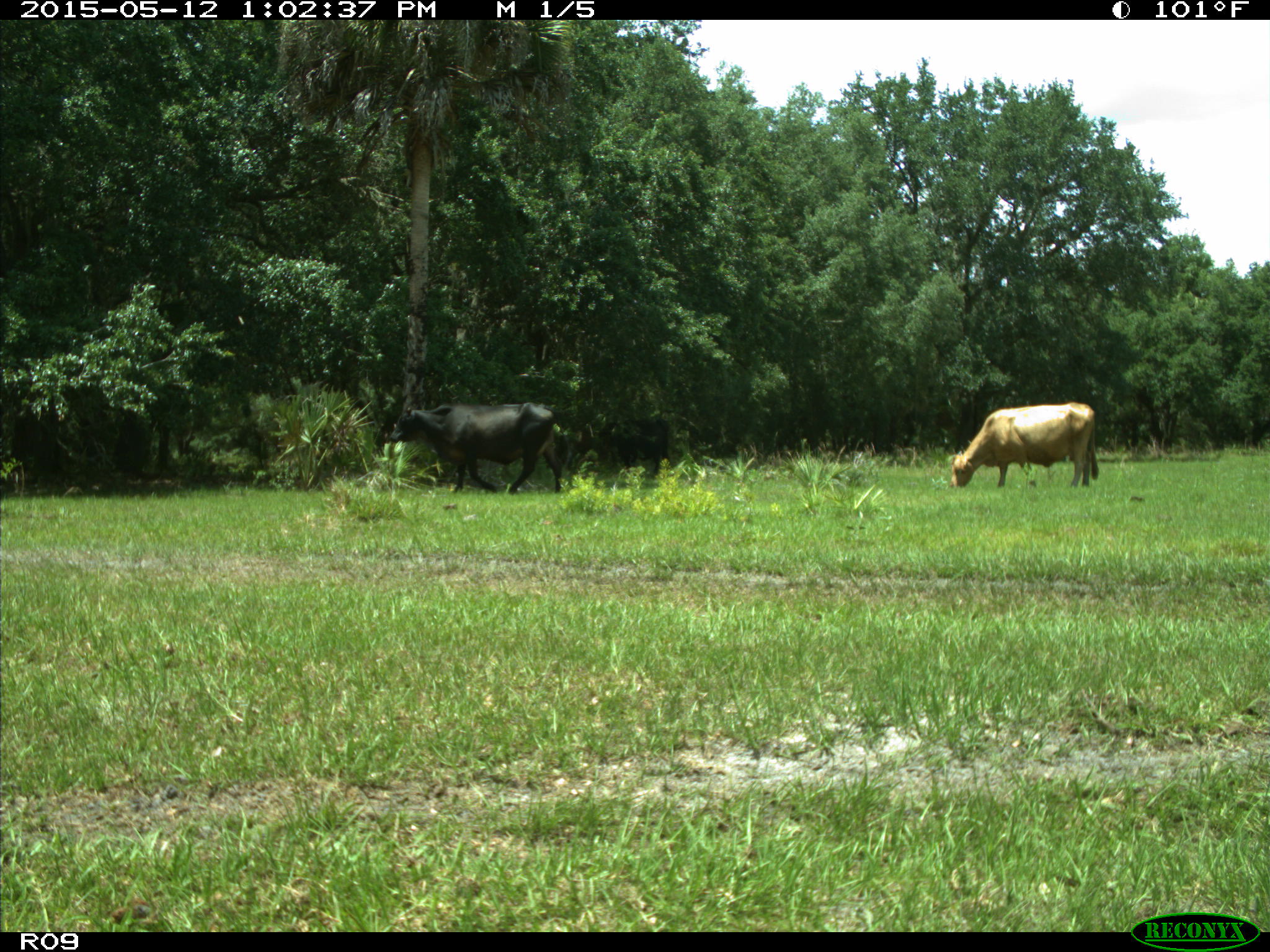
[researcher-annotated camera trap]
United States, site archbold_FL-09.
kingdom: Animalia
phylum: Chordata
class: Mammalia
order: Artiodactyla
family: Bovidae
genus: Bos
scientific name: Bos taurus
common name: domestic cow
Bos taurus (domestic cow).